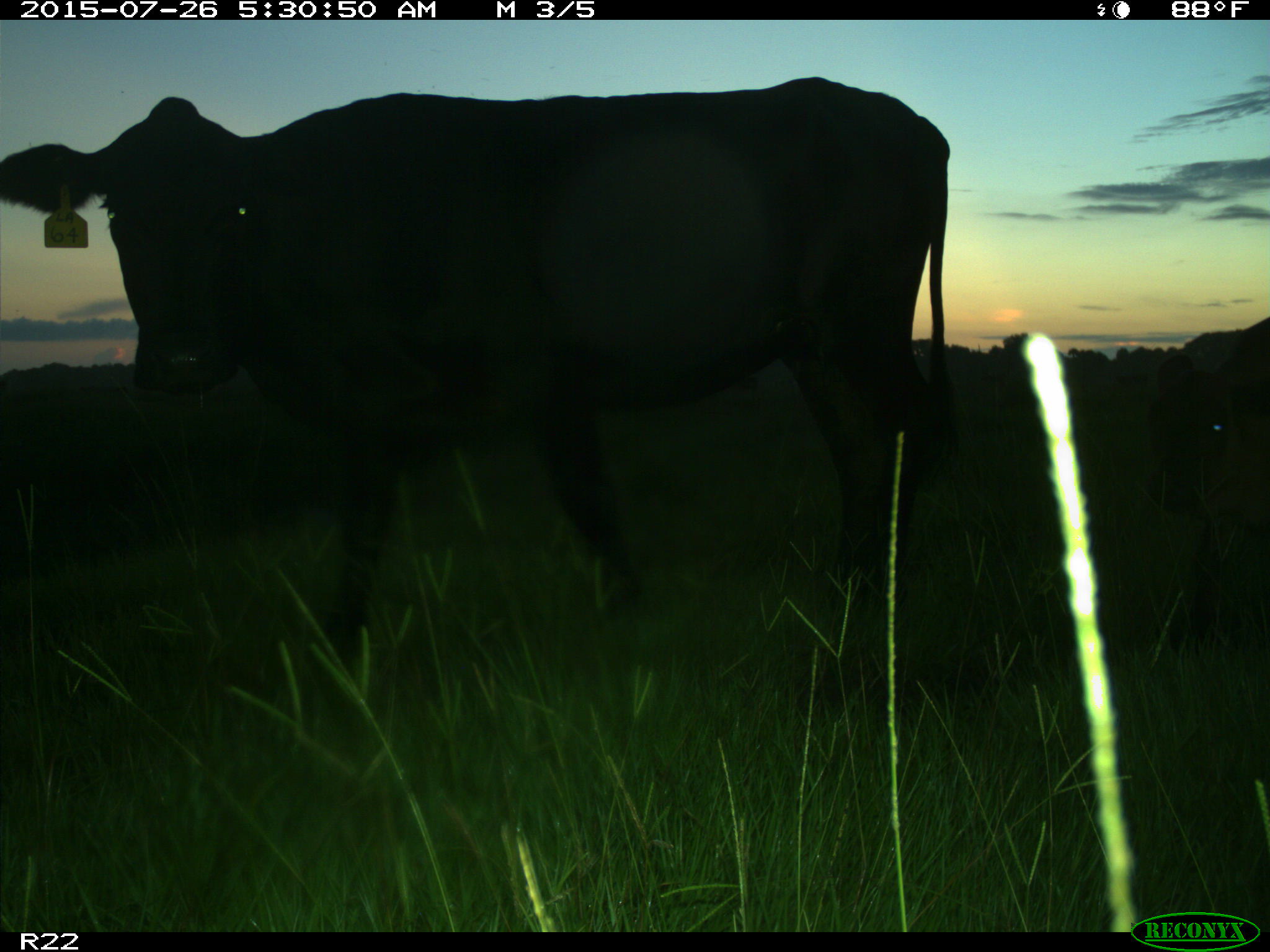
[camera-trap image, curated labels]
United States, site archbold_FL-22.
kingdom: Animalia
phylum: Chordata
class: Mammalia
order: Artiodactyla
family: Bovidae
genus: Bos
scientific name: Bos taurus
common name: domestic cow